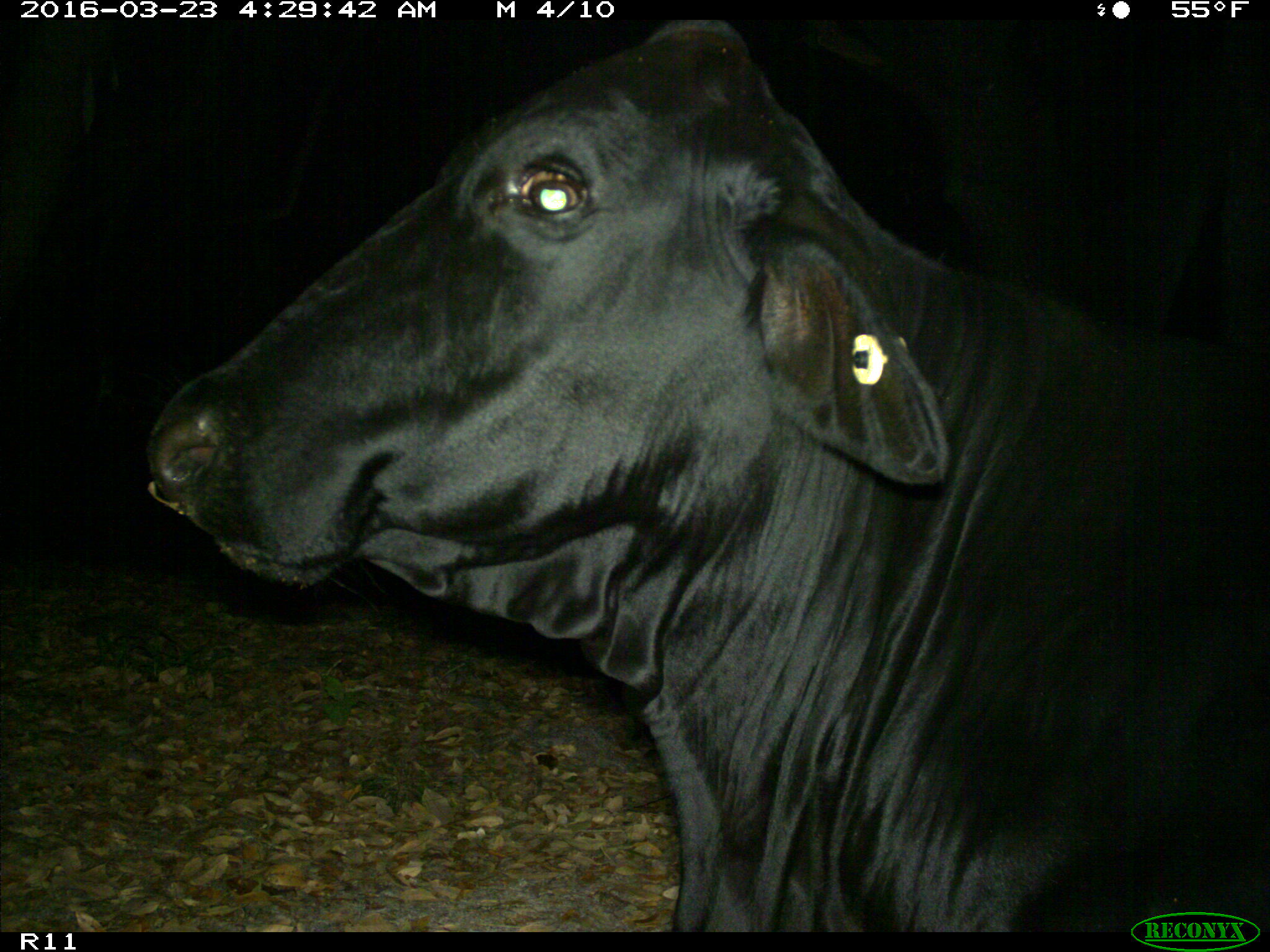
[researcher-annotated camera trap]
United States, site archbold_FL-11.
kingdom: Animalia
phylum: Chordata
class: Mammalia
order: Artiodactyla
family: Bovidae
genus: Bos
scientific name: Bos taurus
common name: domestic cow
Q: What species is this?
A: Bos taurus (domestic cow).